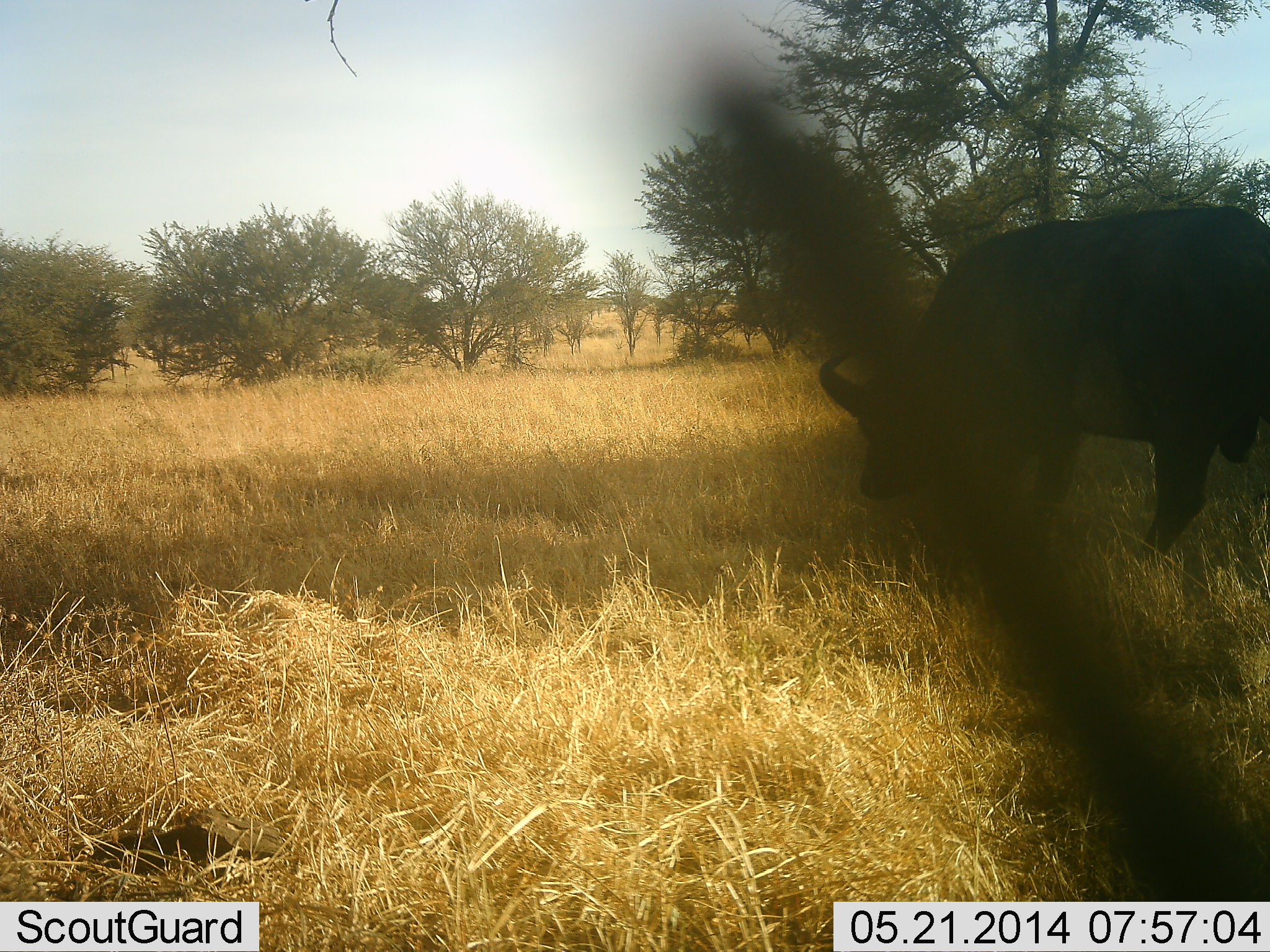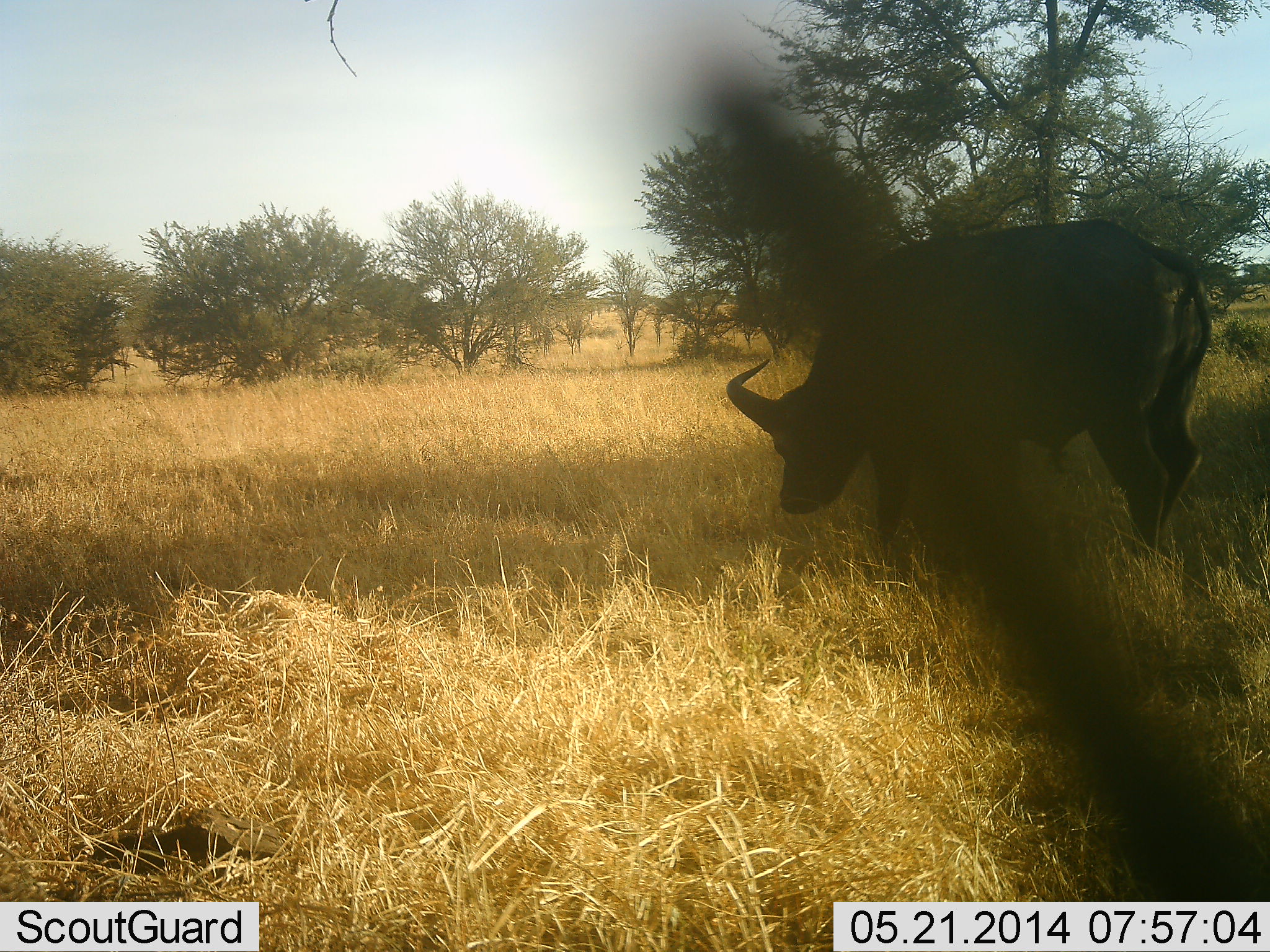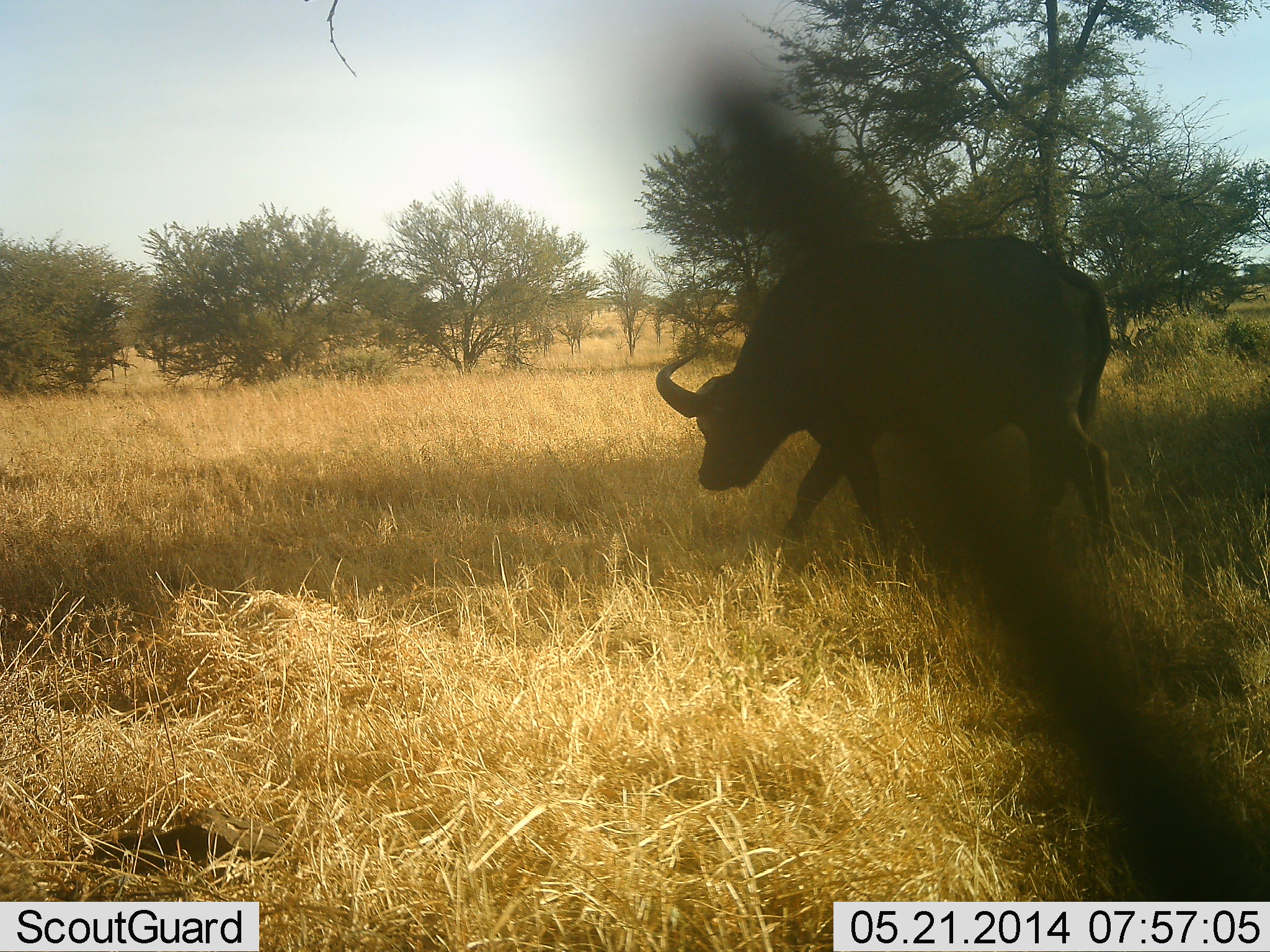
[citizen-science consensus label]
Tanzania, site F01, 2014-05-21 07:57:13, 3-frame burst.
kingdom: Animalia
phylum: Chordata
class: Mammalia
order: Artiodactyla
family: Bovidae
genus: Syncerus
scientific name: Syncerus caffer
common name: cape buffalo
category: buffalo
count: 1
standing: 20%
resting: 0%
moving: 70%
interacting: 0%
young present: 0%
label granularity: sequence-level